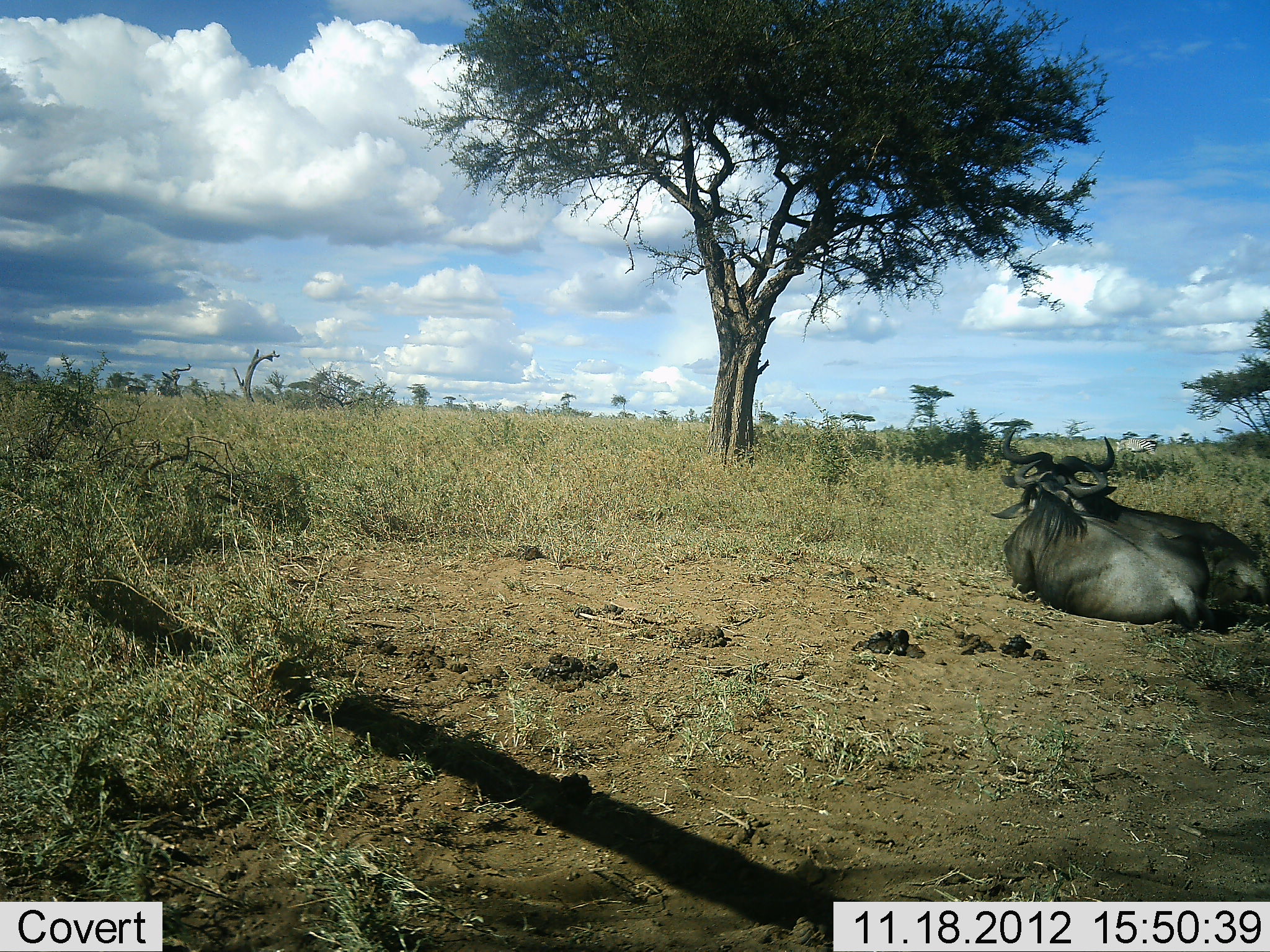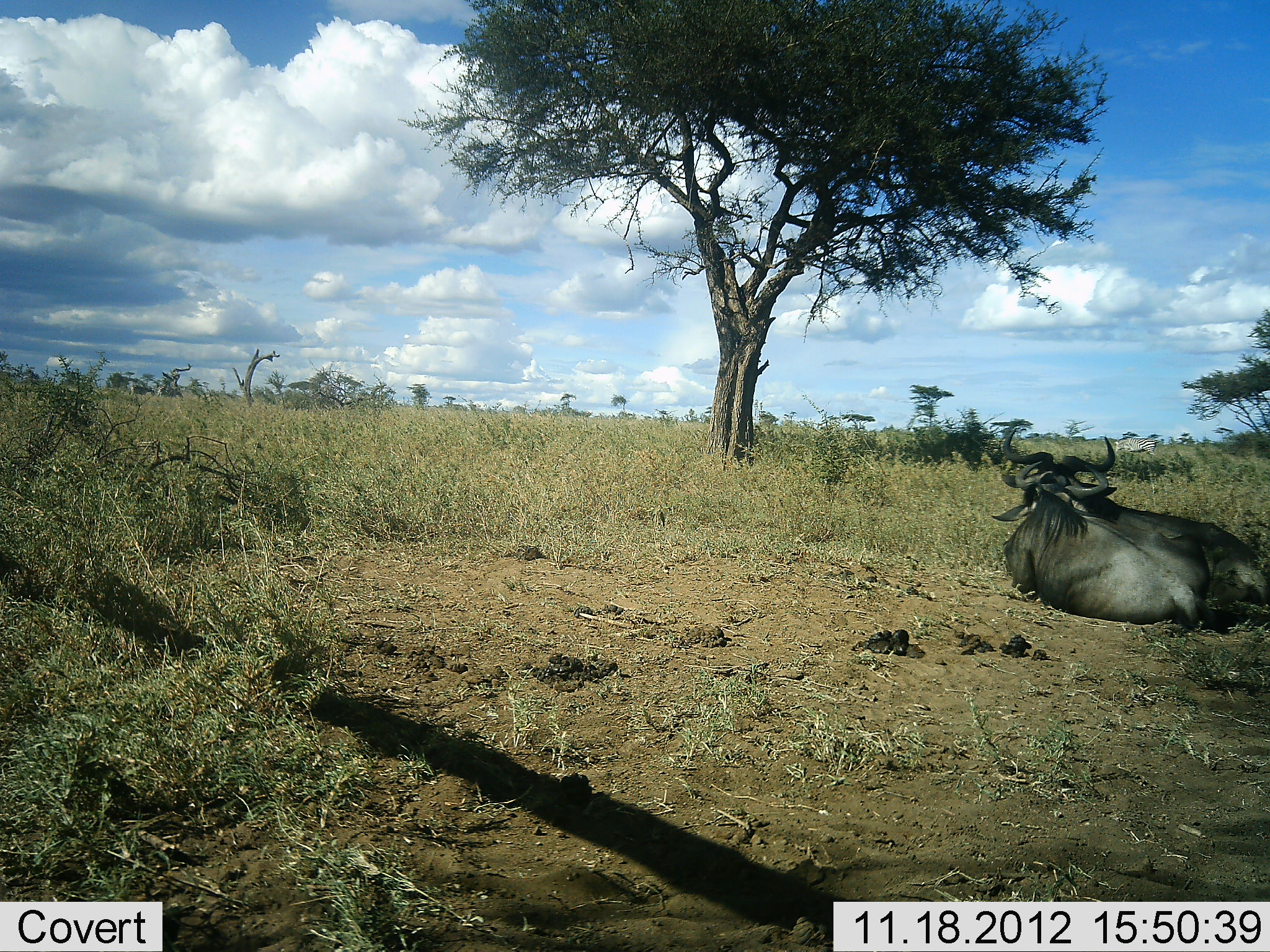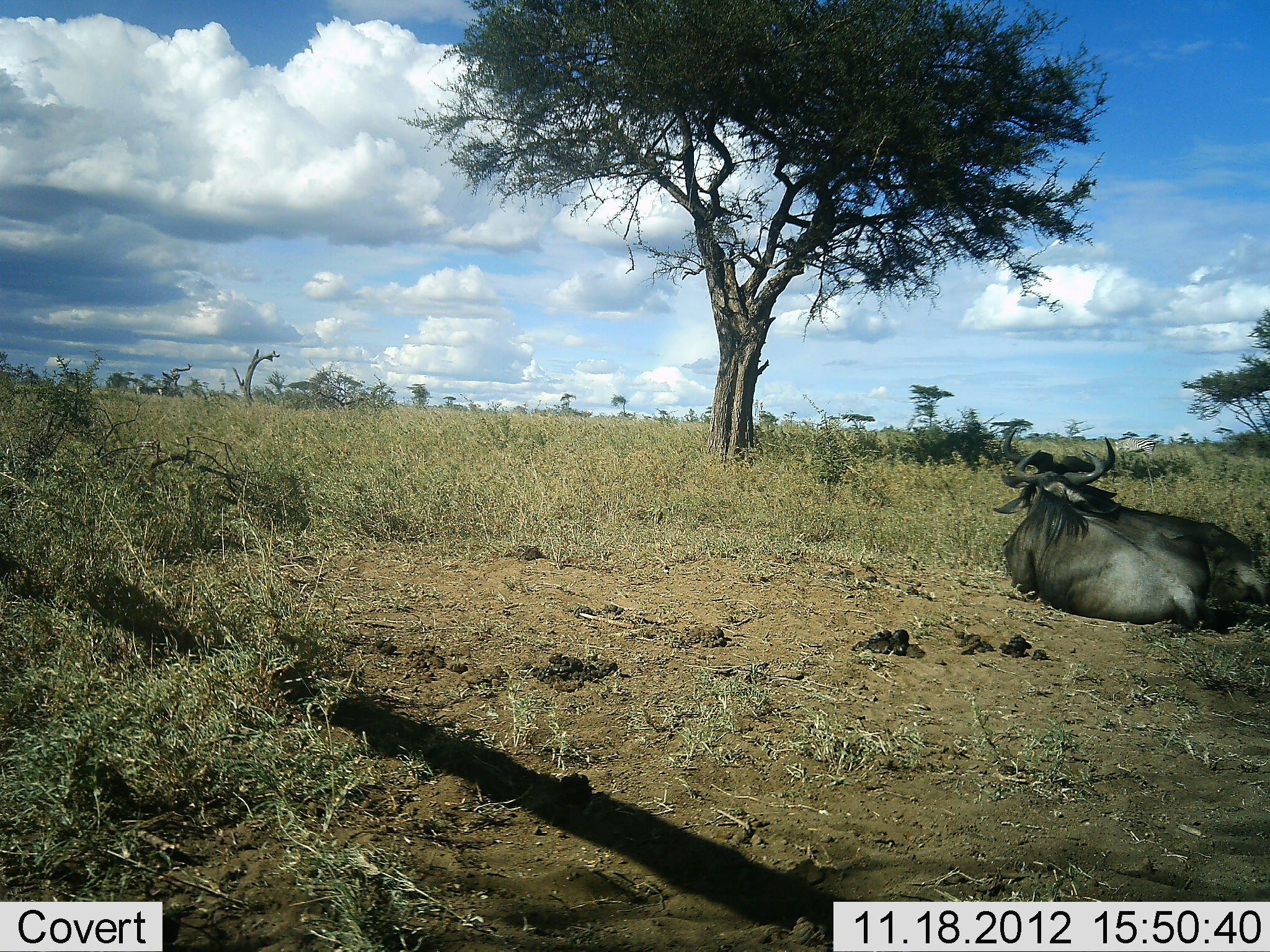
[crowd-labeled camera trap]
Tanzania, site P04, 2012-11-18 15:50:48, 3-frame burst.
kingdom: Animalia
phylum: Chordata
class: Mammalia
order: Artiodactyla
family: Bovidae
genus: Connochaetes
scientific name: Connochaetes taurinus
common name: blue wildebeest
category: wildebeest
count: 1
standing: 0%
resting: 100%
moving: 0%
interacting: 18%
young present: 0%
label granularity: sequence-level